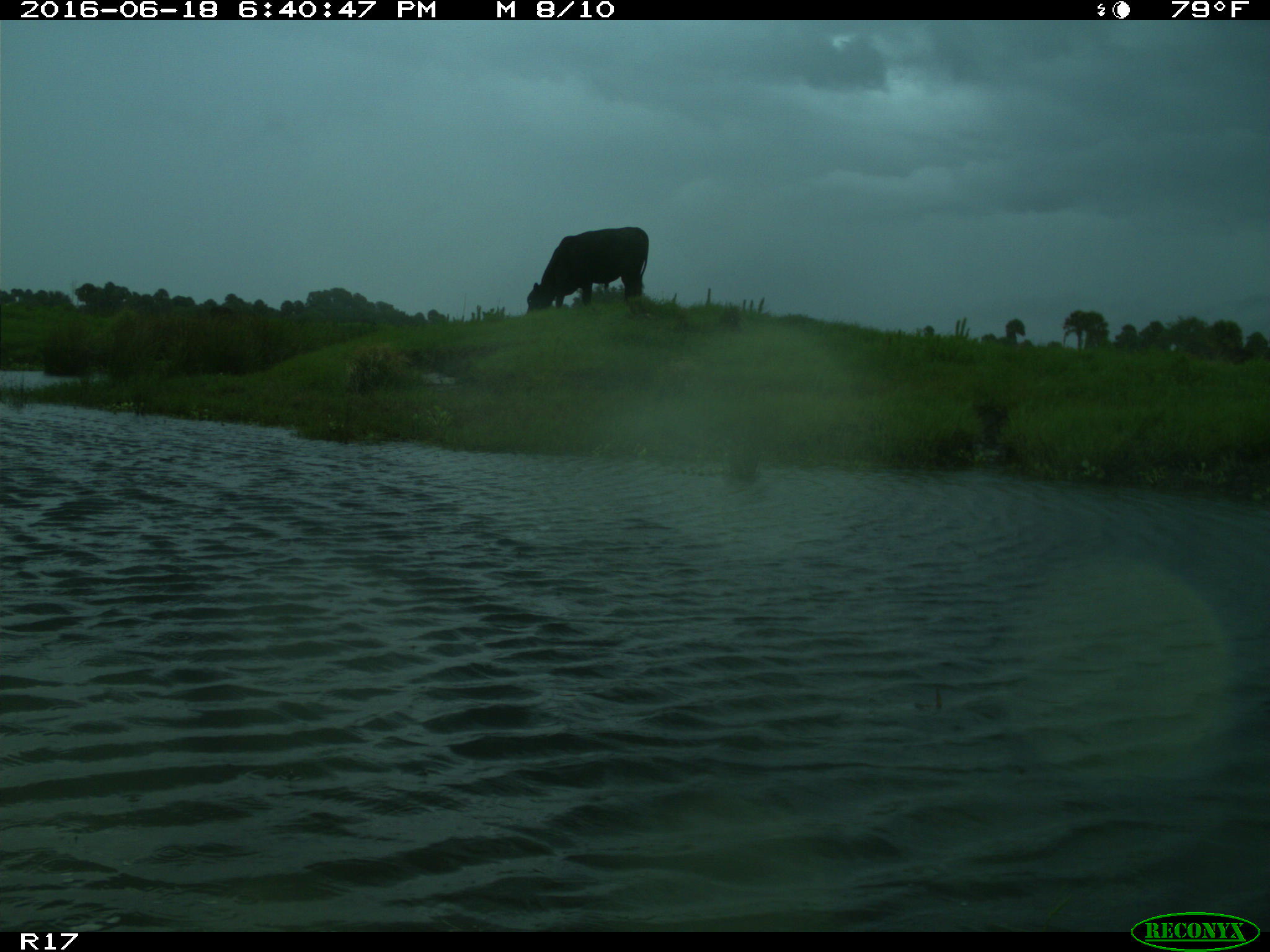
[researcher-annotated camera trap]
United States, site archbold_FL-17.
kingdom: Animalia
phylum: Chordata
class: Mammalia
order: Artiodactyla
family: Bovidae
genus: Bos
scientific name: Bos taurus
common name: domestic cow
Bos taurus (domestic cow).